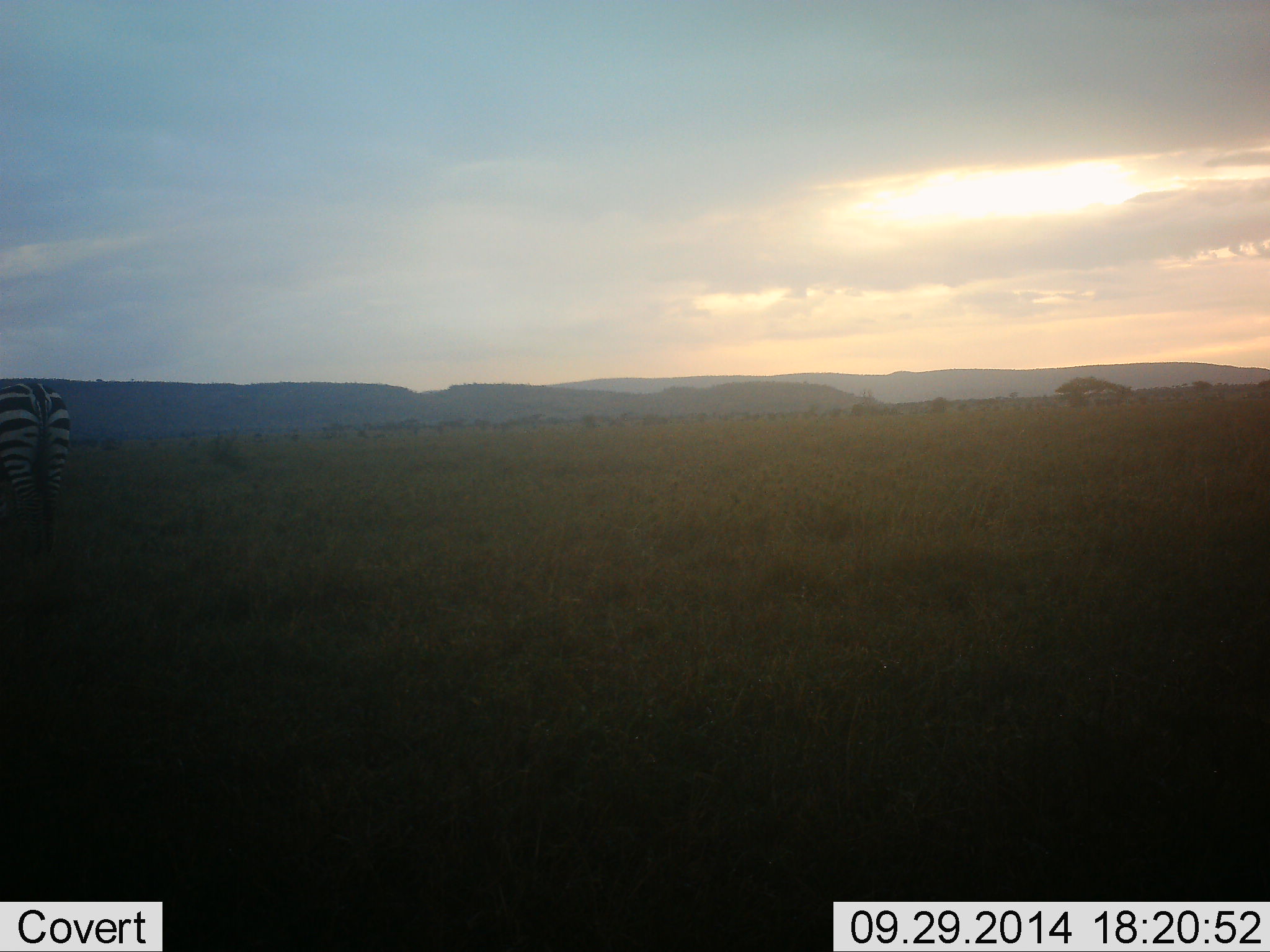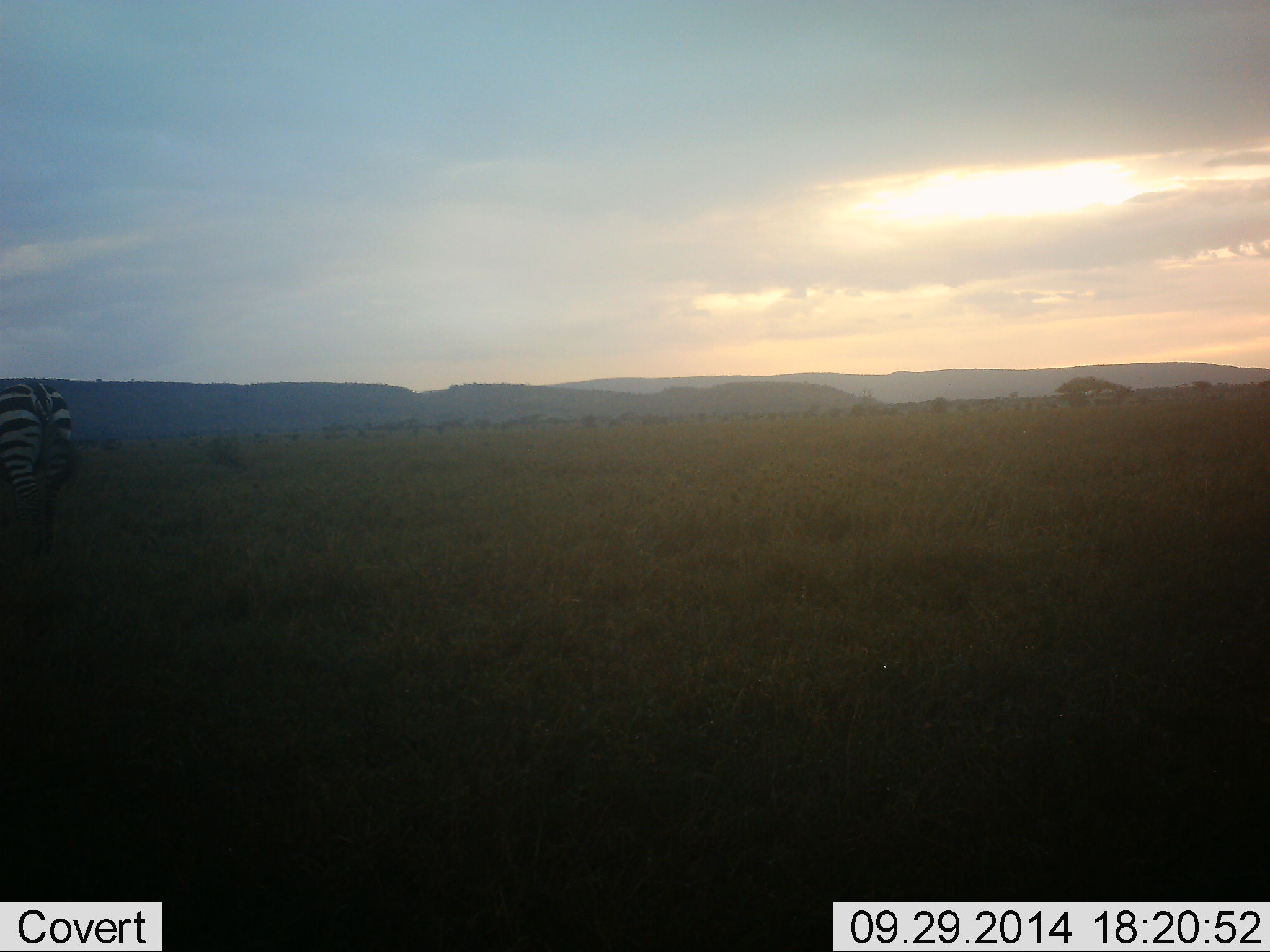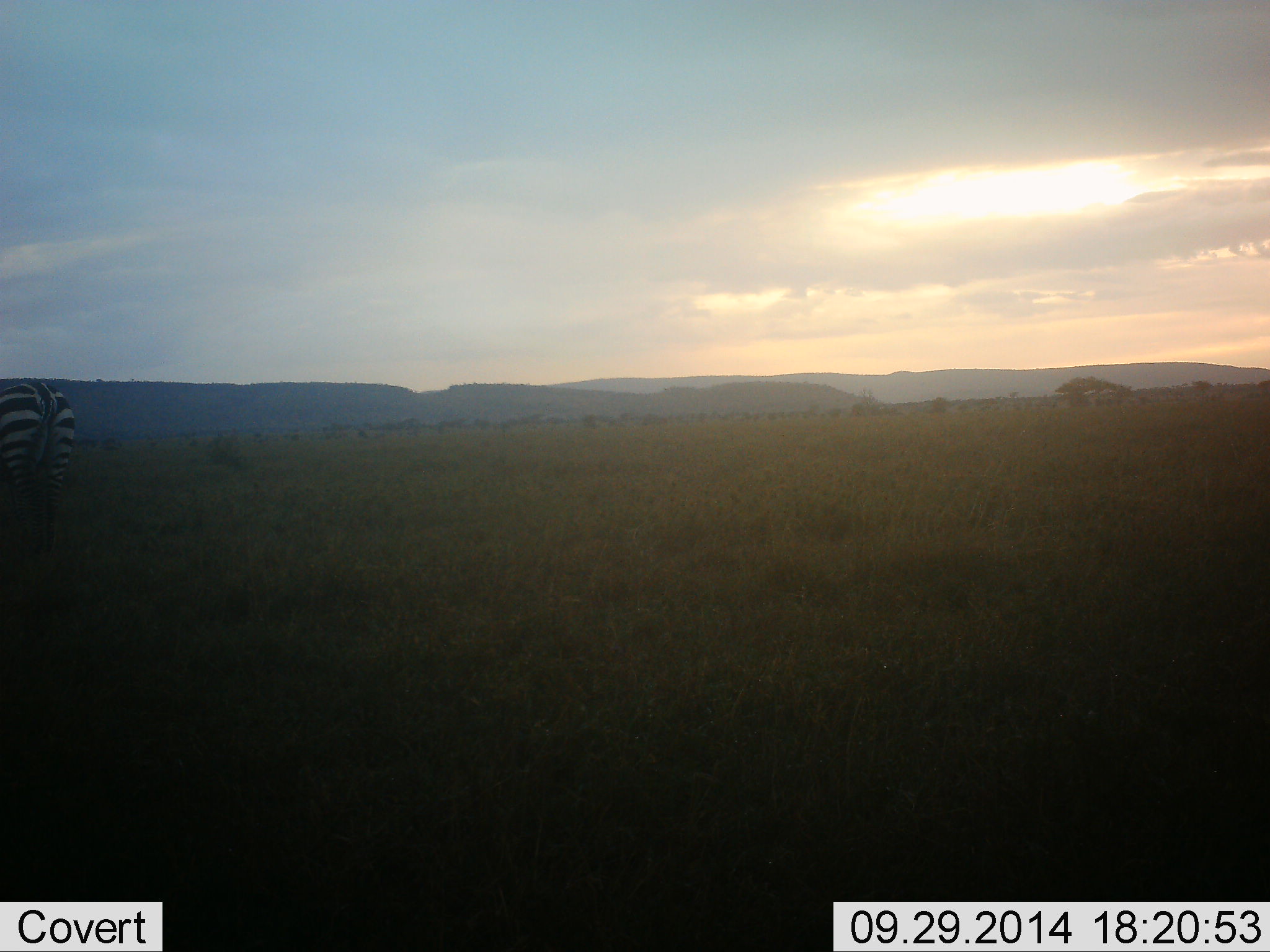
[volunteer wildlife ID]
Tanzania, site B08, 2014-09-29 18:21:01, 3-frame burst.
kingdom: Animalia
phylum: Chordata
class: Mammalia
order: Perissodactyla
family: Equidae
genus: Equus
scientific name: Equus quagga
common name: plains zebra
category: zebra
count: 1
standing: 70%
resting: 0%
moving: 0%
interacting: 0%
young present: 0%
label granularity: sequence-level